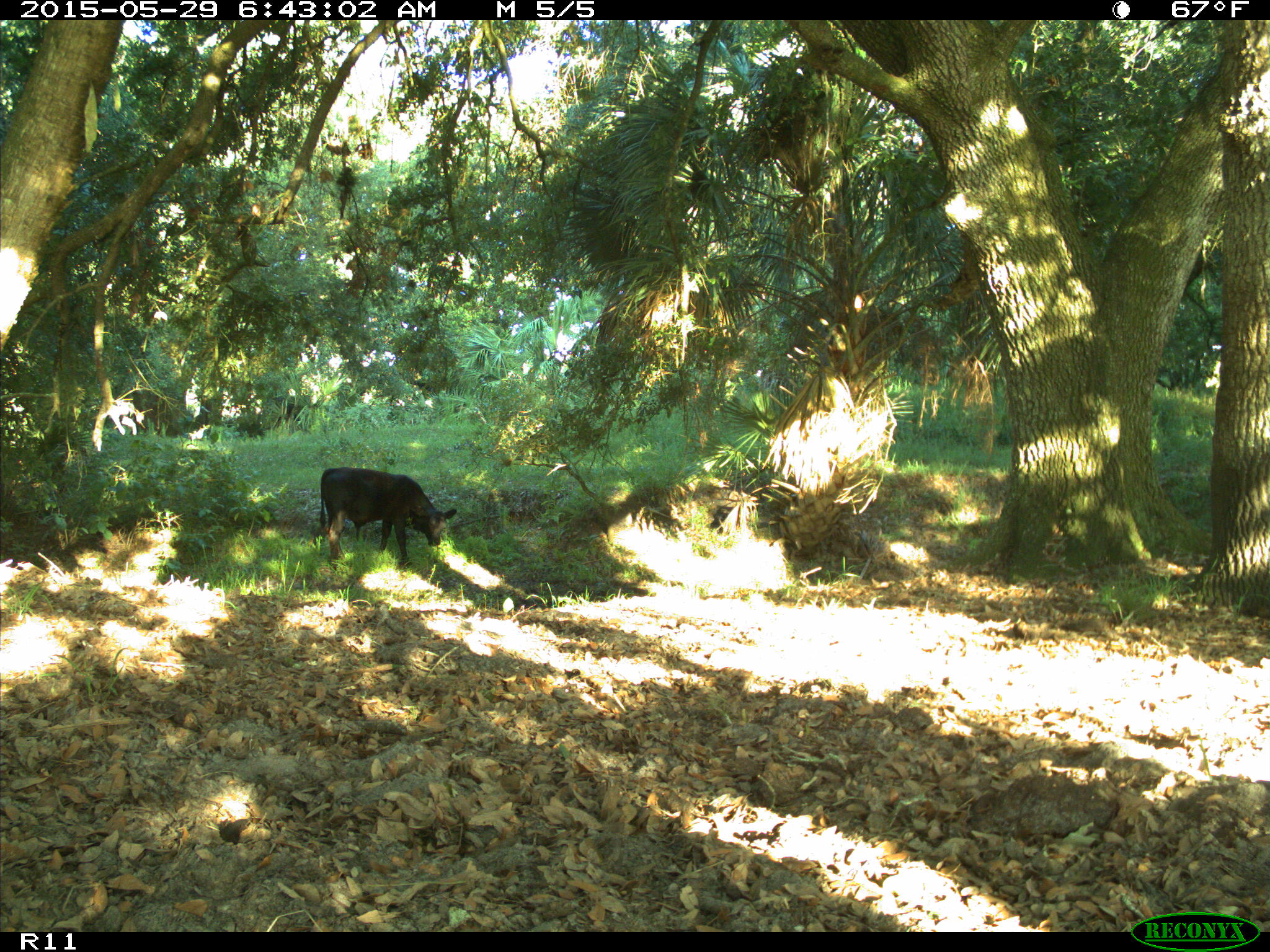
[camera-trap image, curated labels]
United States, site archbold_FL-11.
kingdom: Animalia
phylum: Chordata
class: Mammalia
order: Artiodactyla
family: Bovidae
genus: Bos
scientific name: Bos taurus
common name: domestic cow